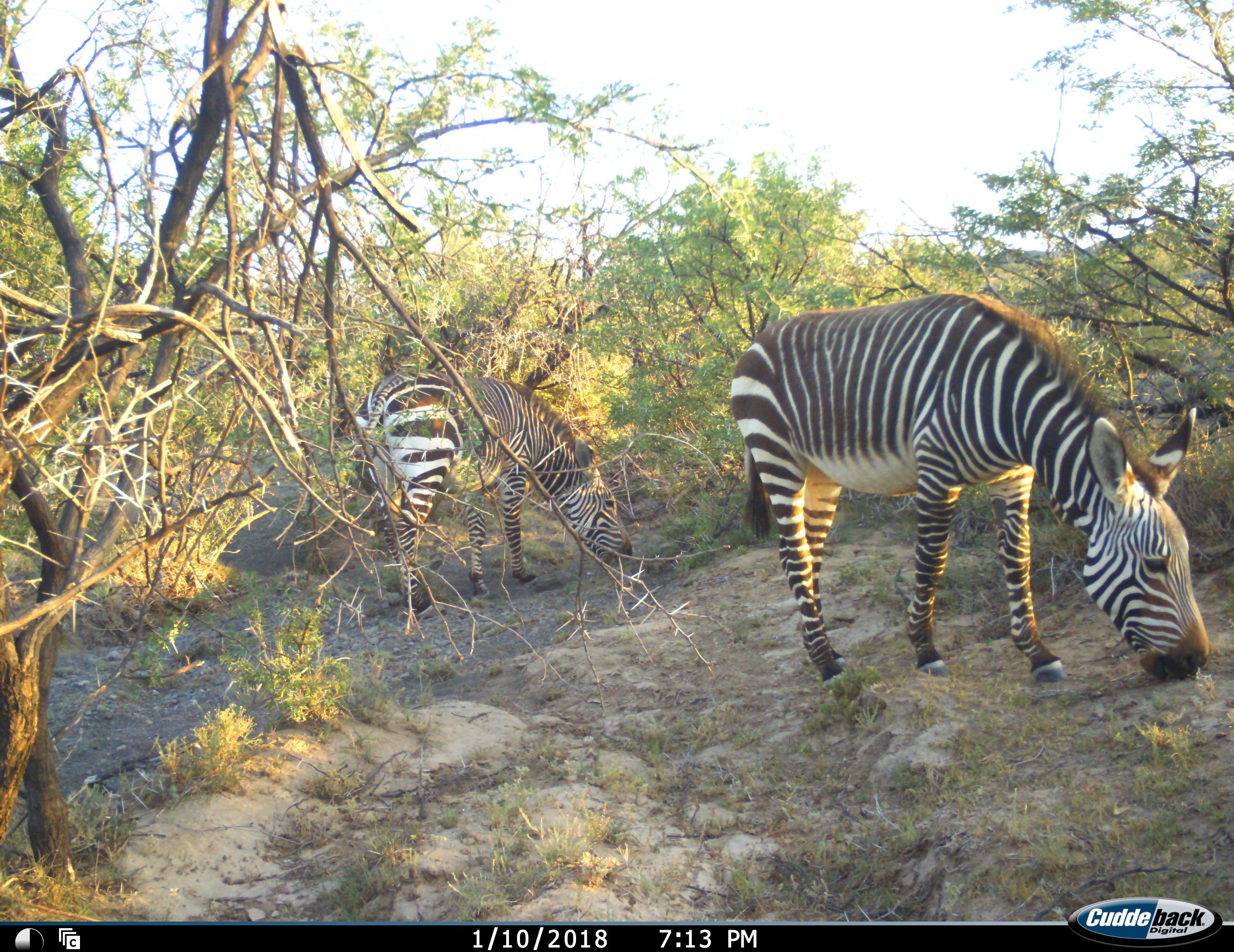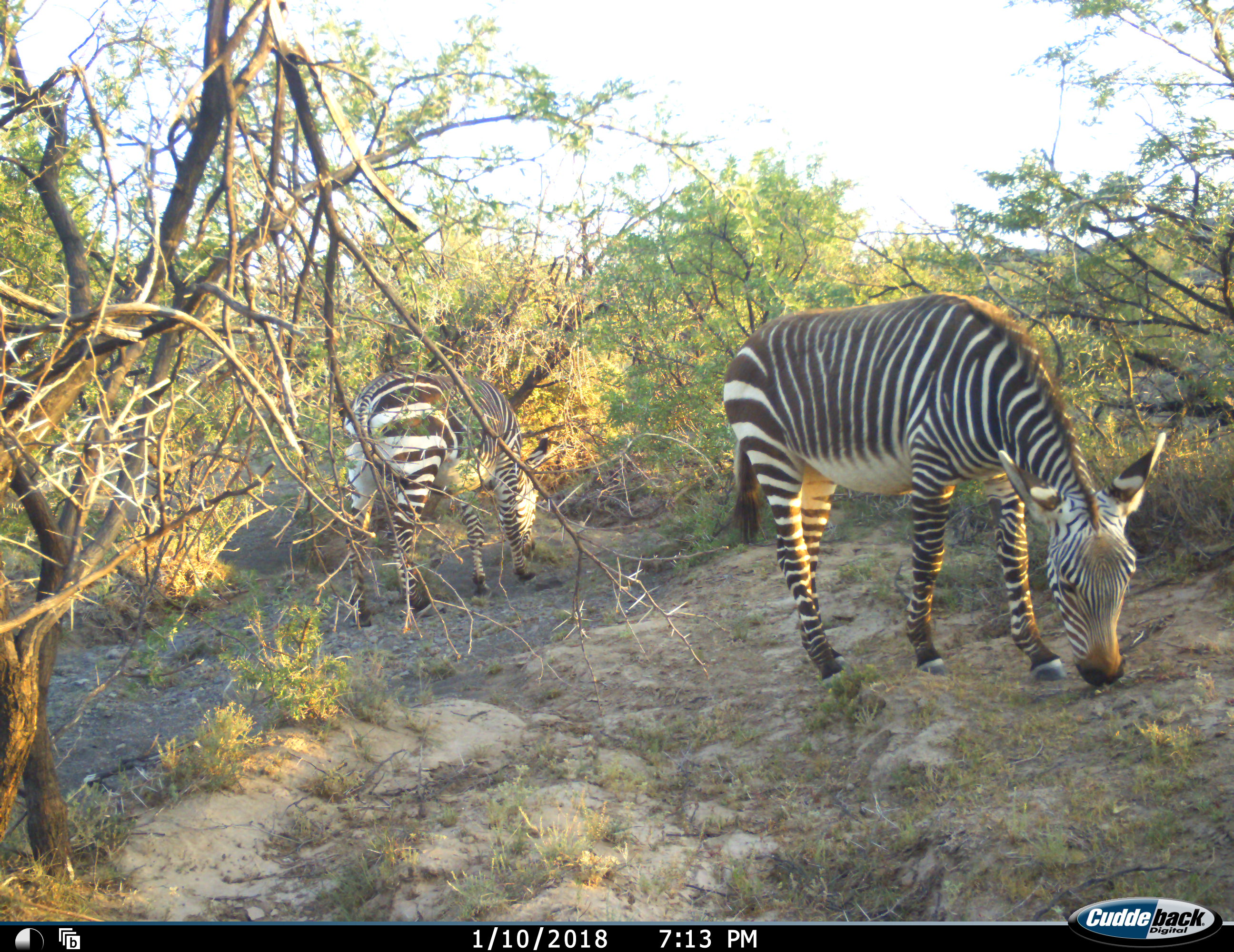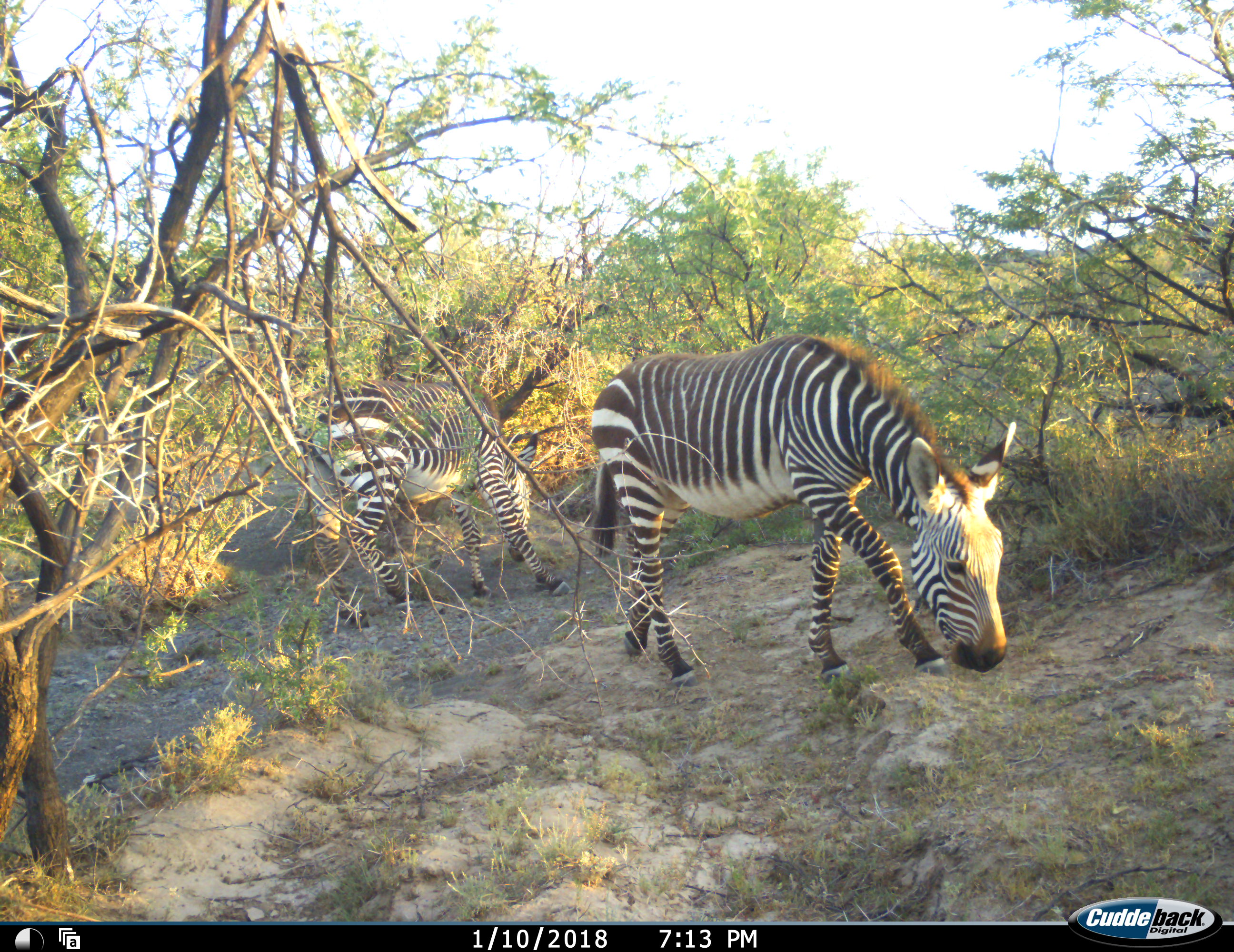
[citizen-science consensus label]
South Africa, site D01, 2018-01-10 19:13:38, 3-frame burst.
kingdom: Animalia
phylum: Chordata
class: Mammalia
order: Perissodactyla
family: Equidae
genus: Equus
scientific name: Equus zebra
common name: mountain zebra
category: zebramountain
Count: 2.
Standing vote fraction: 0%.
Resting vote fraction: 0%.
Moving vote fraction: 33%.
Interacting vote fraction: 0%.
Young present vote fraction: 0%.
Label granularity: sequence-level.